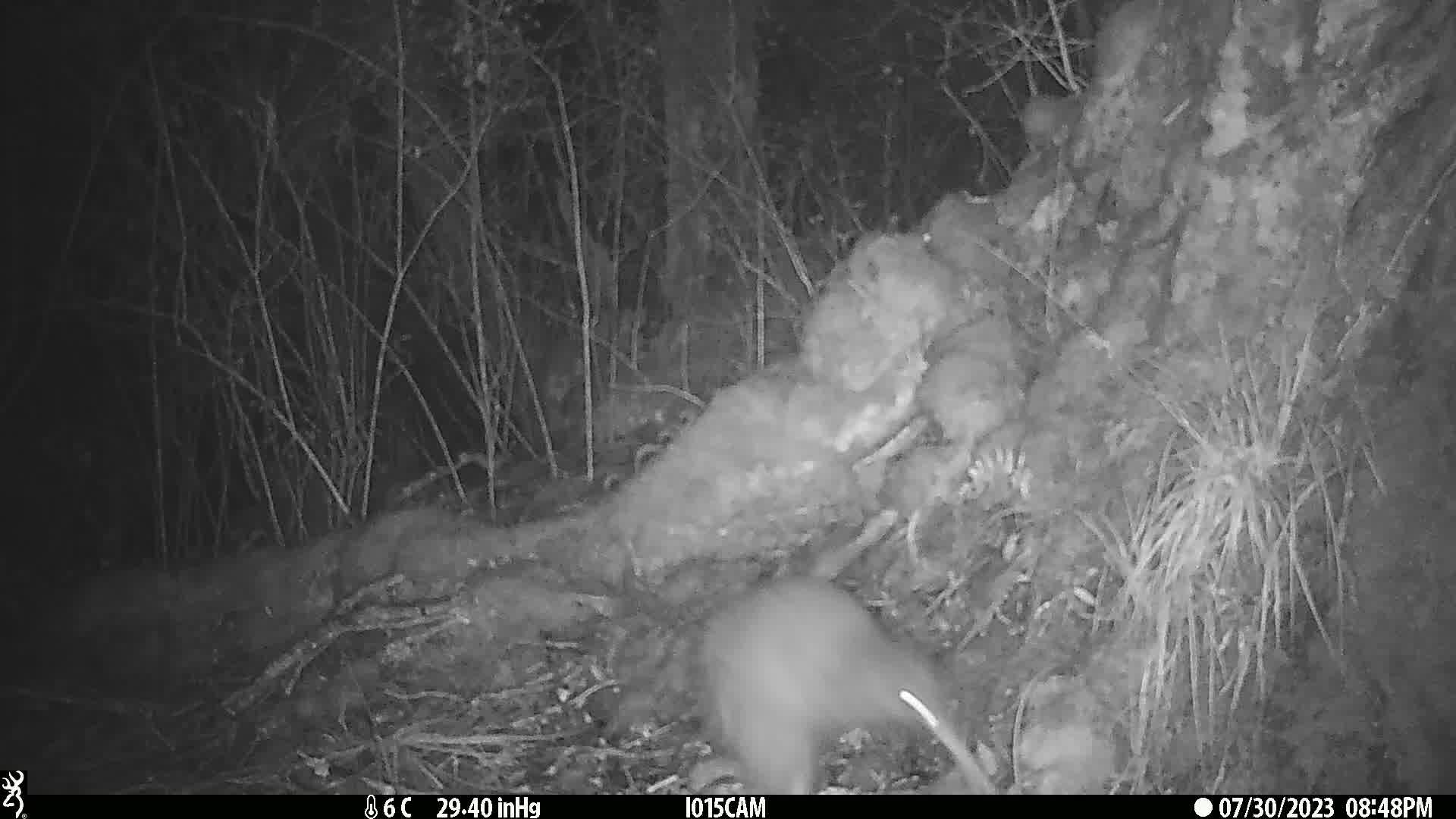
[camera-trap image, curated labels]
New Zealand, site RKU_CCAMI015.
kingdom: Animalia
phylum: Chordata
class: Aves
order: Apterygiformes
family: Apterygidae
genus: Apteryx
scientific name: Apteryx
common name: kiwi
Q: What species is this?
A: Kiwi (Apteryx).